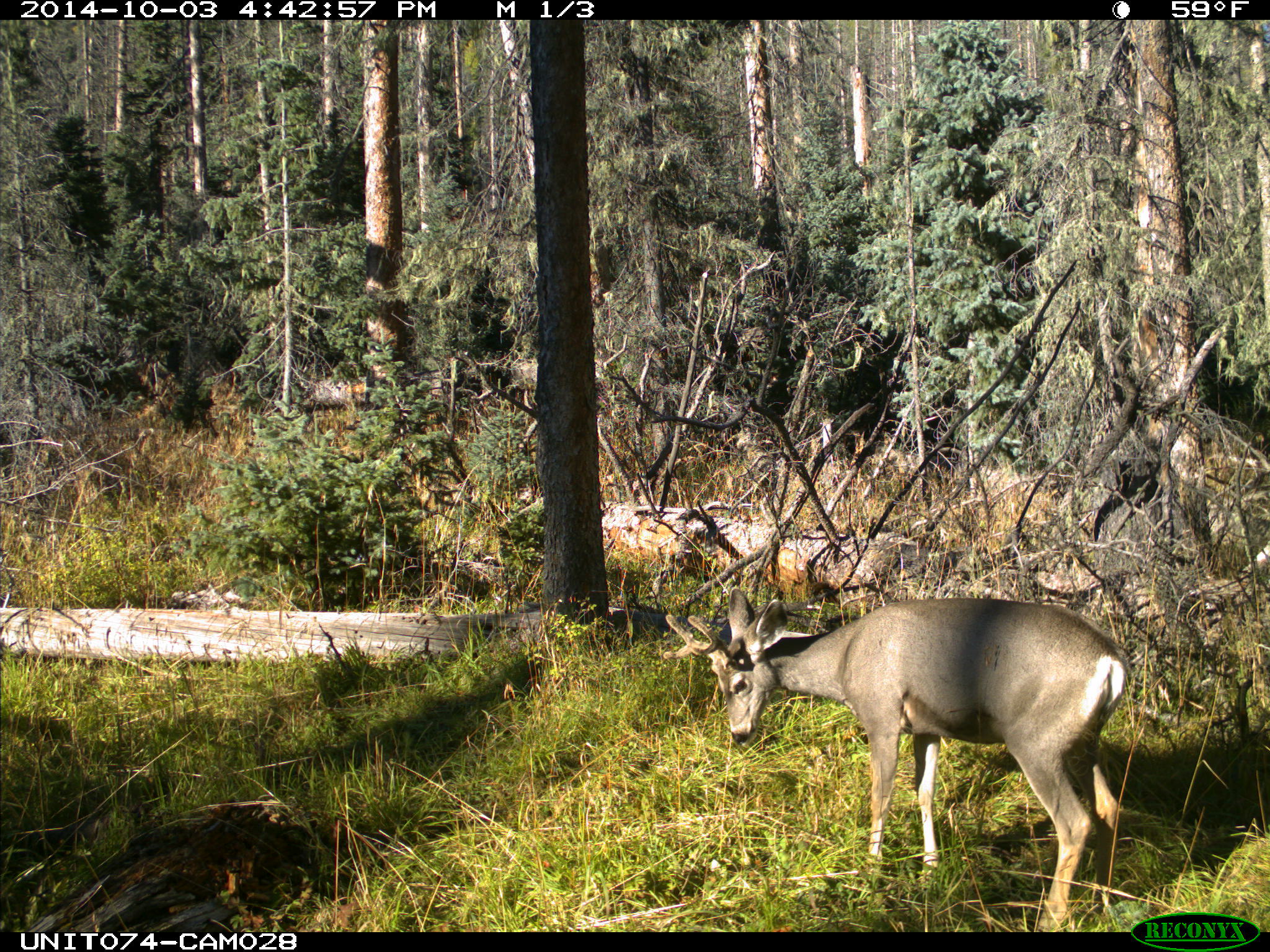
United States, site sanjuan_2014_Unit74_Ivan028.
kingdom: Animalia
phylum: Chordata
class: Mammalia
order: Artiodactyla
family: Cervidae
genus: Odocoileus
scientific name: Odocoileus hemionus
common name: mule deer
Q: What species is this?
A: Odocoileus hemionus (mule deer).